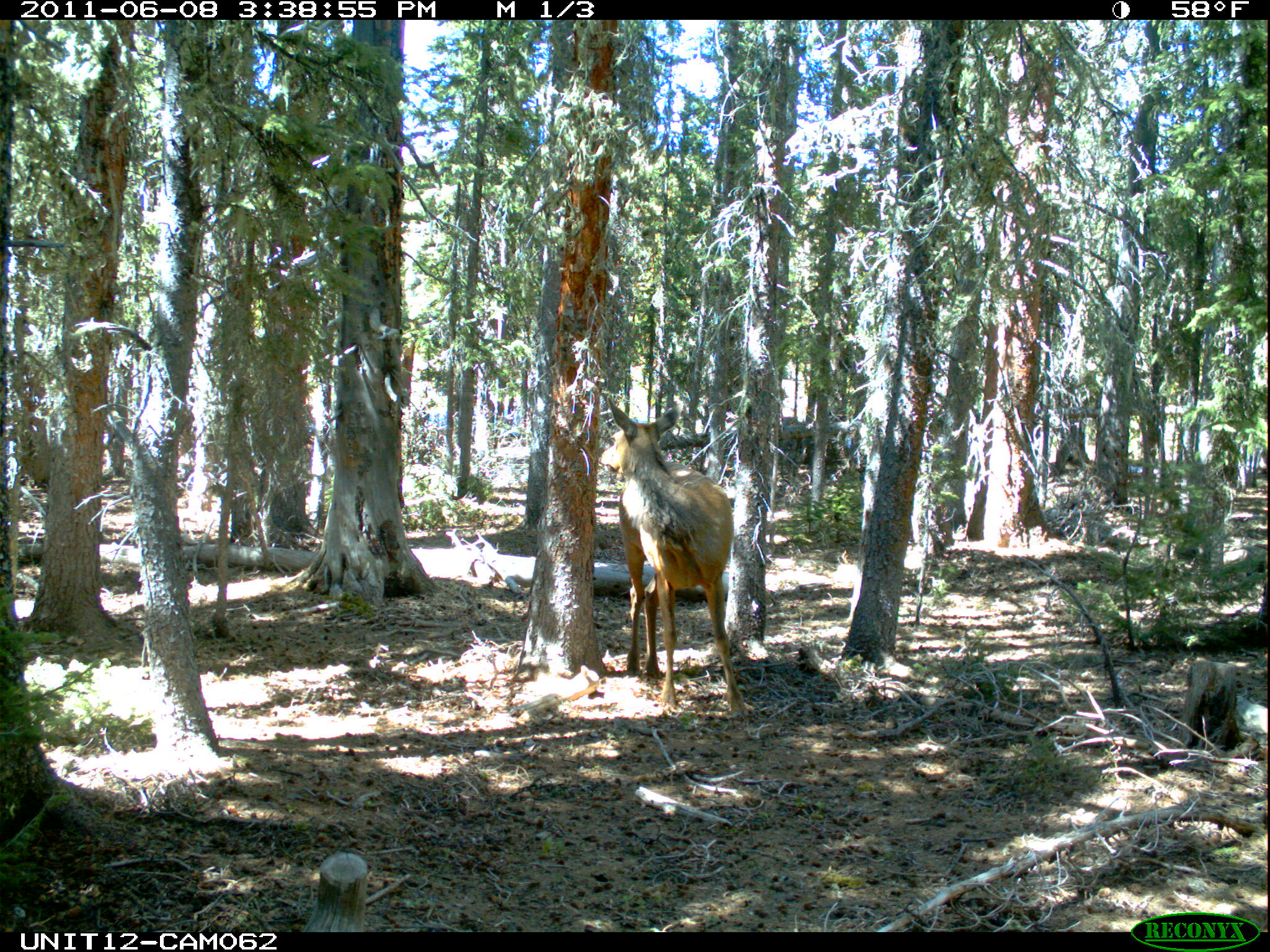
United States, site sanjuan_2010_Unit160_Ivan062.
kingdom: Animalia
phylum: Chordata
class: Mammalia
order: Artiodactyla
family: Cervidae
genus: Cervus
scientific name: Cervus elaphus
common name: red deer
Cervus elaphus (red deer).